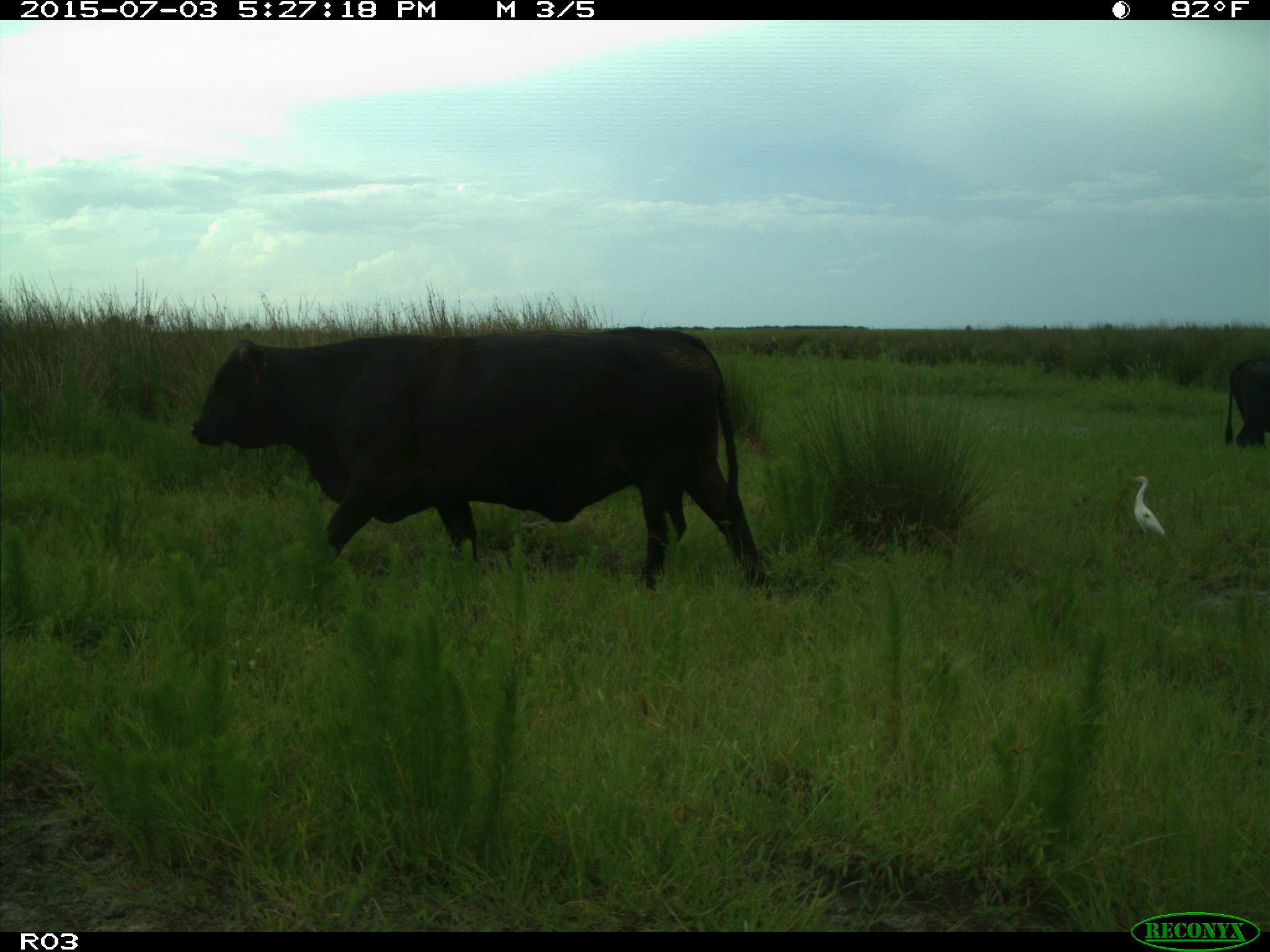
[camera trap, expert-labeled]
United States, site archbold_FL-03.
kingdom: Animalia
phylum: Chordata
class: Mammalia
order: Artiodactyla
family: Bovidae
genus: Bos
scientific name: Bos taurus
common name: domestic cow